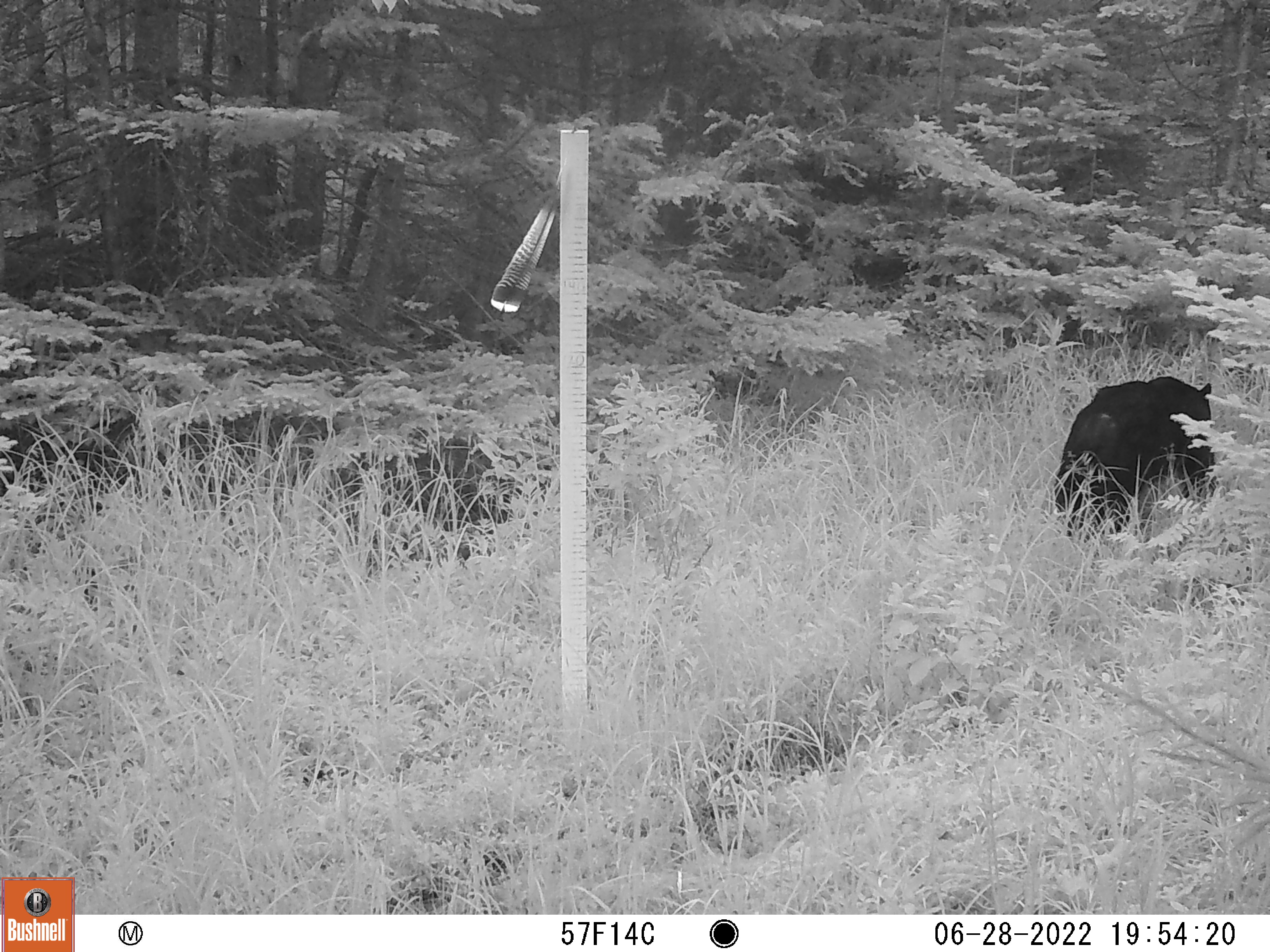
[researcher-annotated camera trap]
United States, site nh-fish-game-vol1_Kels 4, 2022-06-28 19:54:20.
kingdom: Animalia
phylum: Chordata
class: Mammalia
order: Carnivora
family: Ursidae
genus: Ursus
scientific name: Ursus americanus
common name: black bear